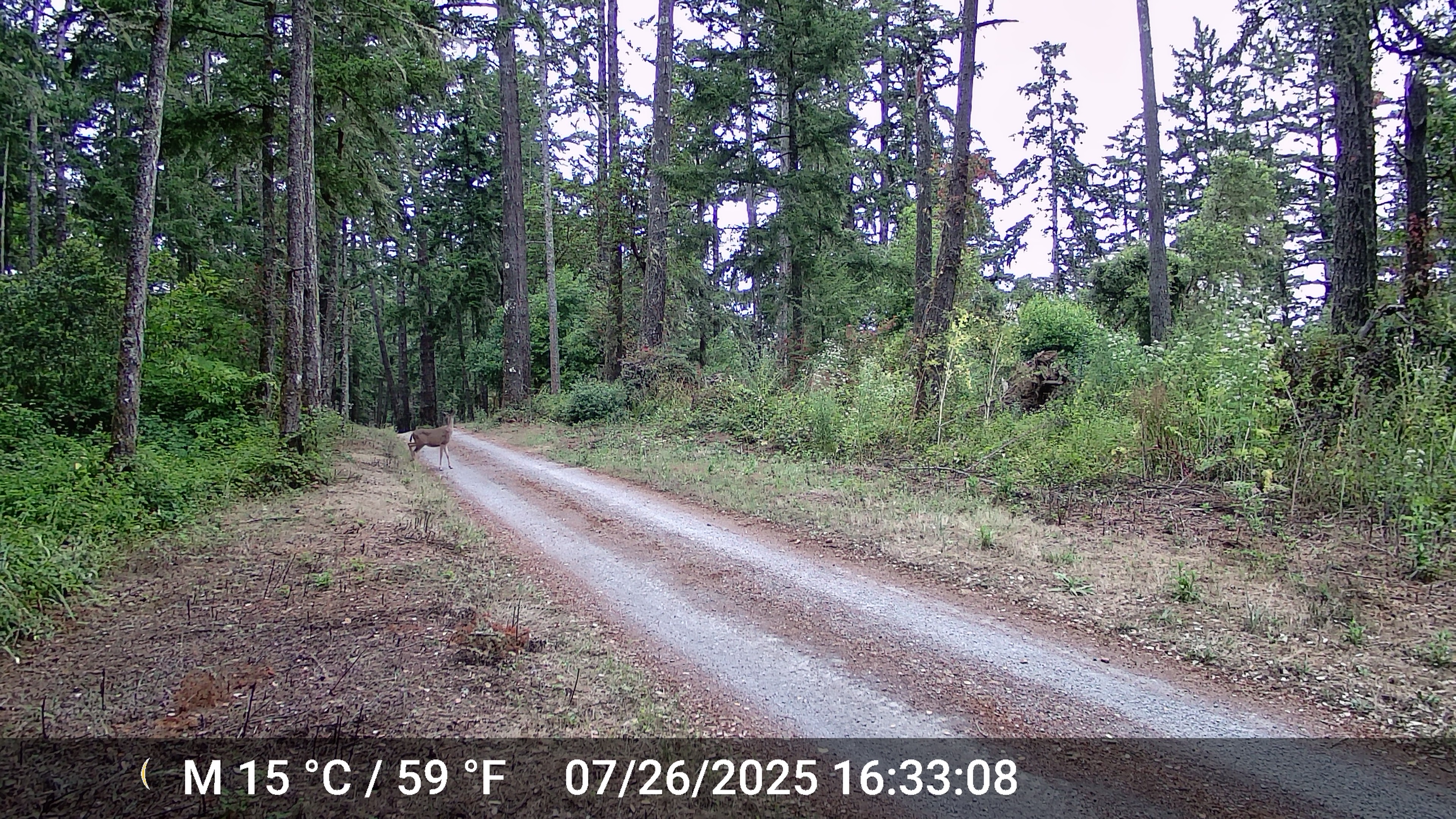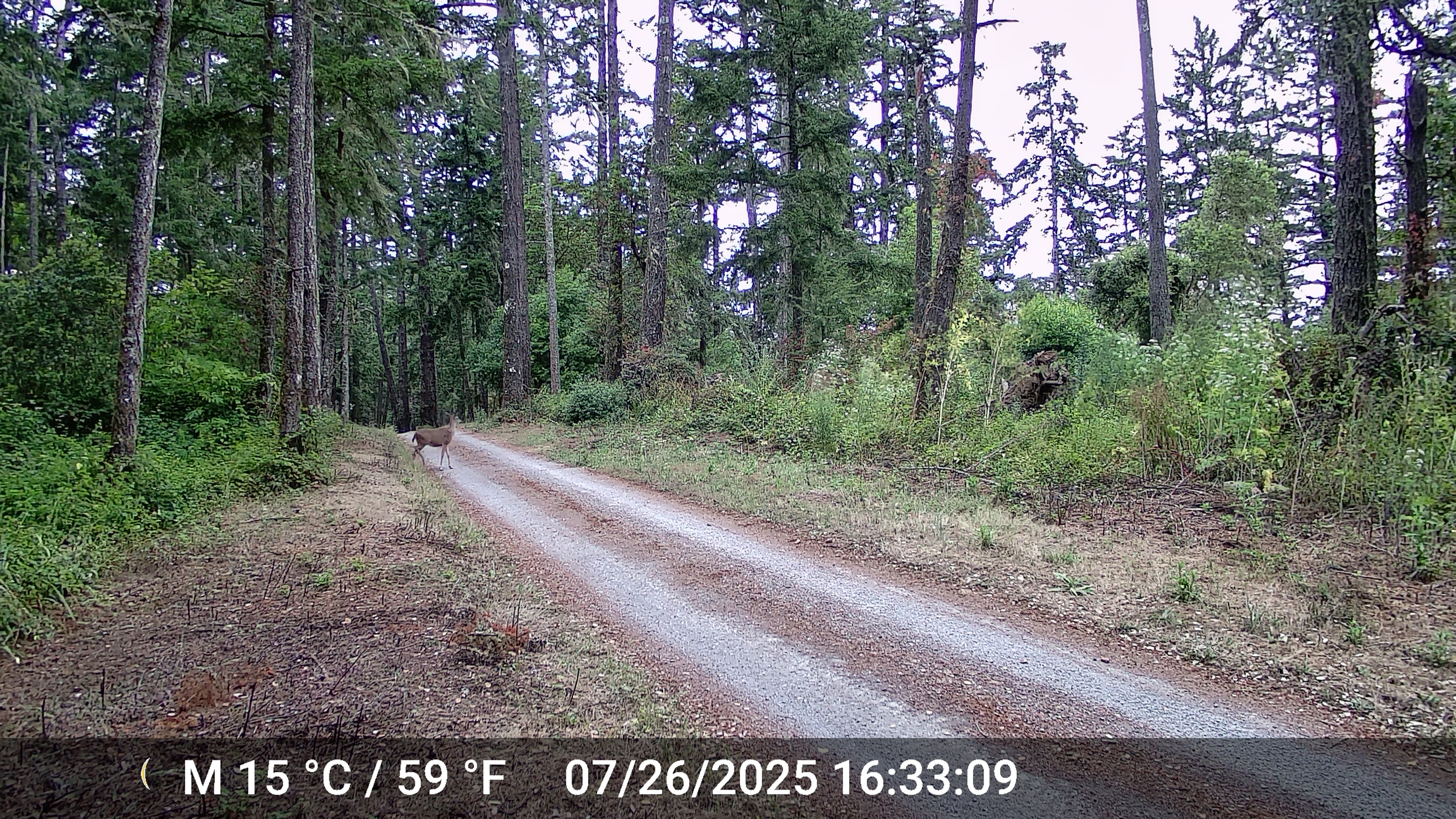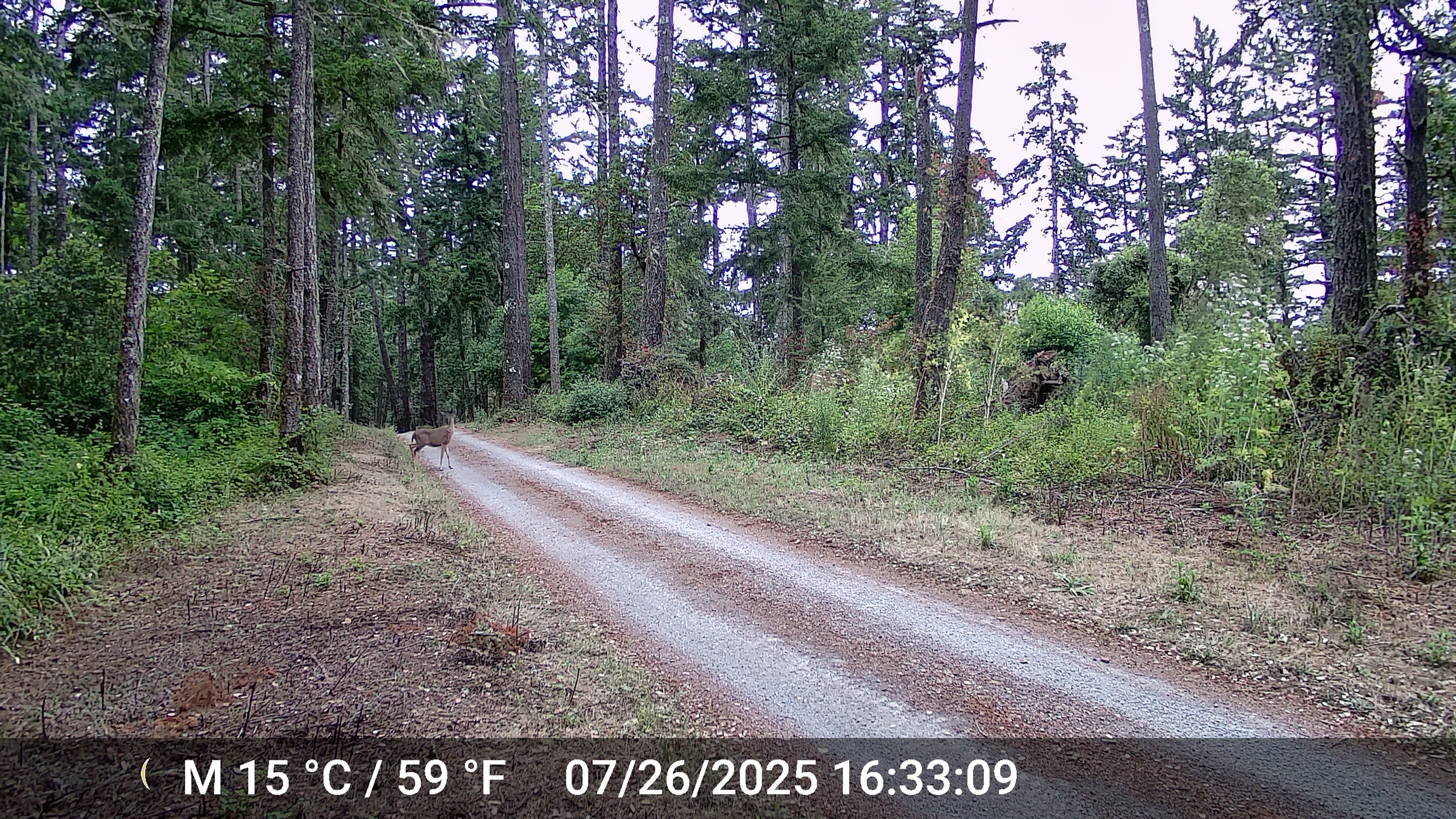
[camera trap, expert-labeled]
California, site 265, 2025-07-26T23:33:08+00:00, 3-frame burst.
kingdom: Animalia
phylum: Chordata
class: Mammalia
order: Artiodactyla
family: Cervidae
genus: Odocoileus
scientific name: Odocoileus hemionus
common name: mule deer